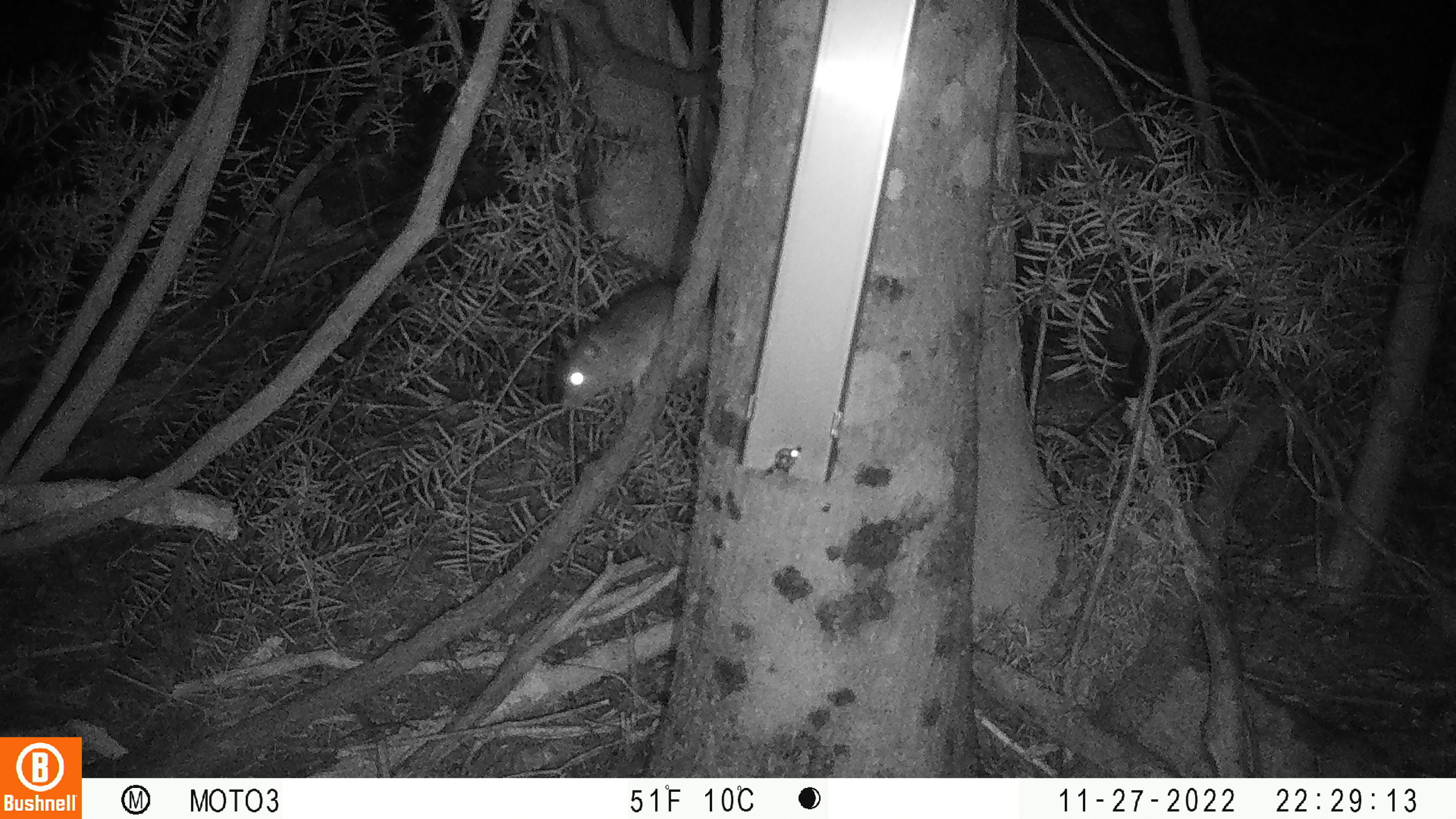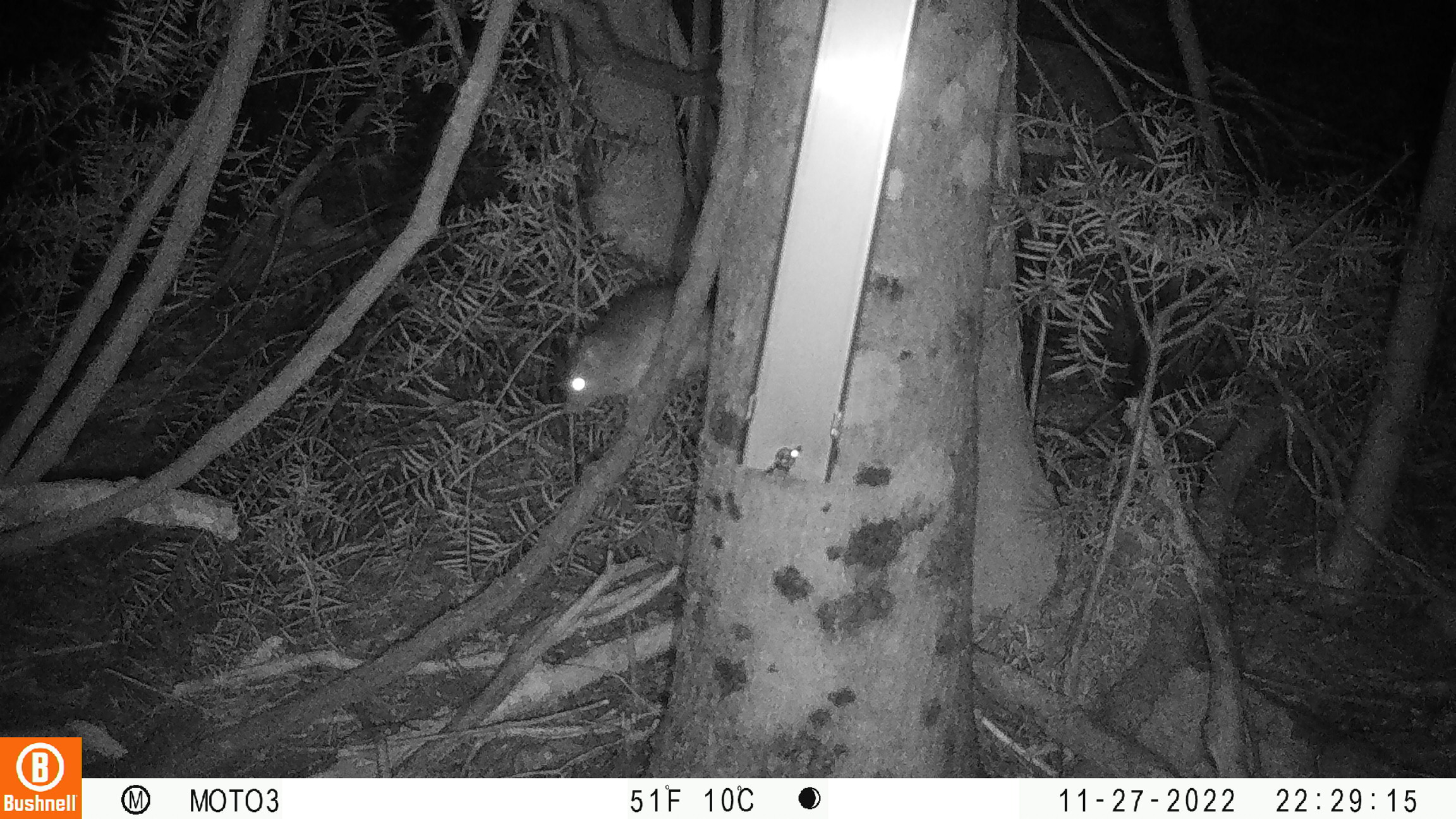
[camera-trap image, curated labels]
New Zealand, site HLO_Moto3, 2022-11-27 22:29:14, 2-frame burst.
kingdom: Animalia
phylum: Chordata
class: Mammalia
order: Rodentia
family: Muridae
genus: Rattus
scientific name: Rattus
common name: rat